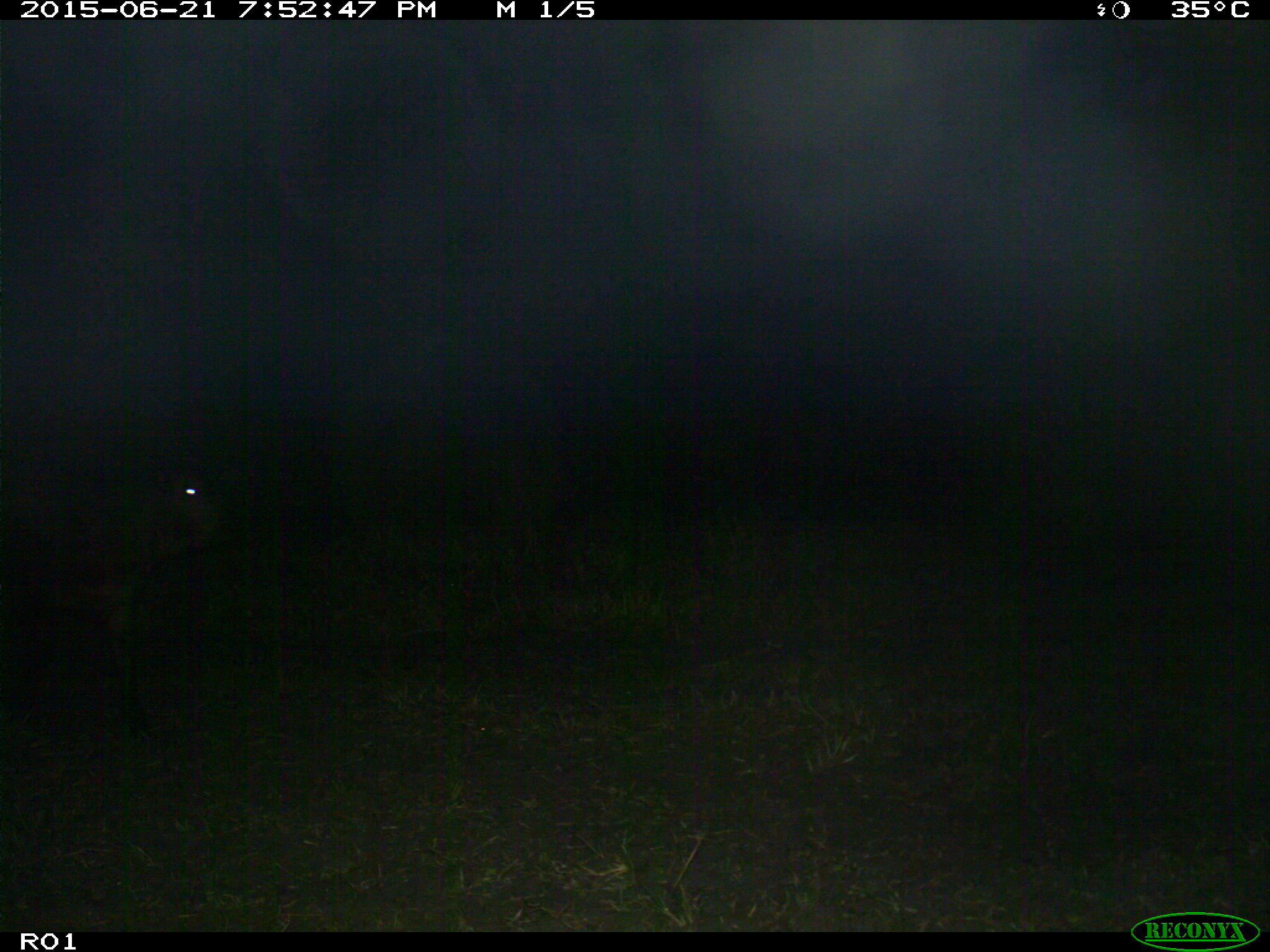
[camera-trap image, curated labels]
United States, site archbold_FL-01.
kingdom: Animalia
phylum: Chordata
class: Mammalia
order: Artiodactyla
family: Bovidae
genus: Bos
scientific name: Bos taurus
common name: domestic cow